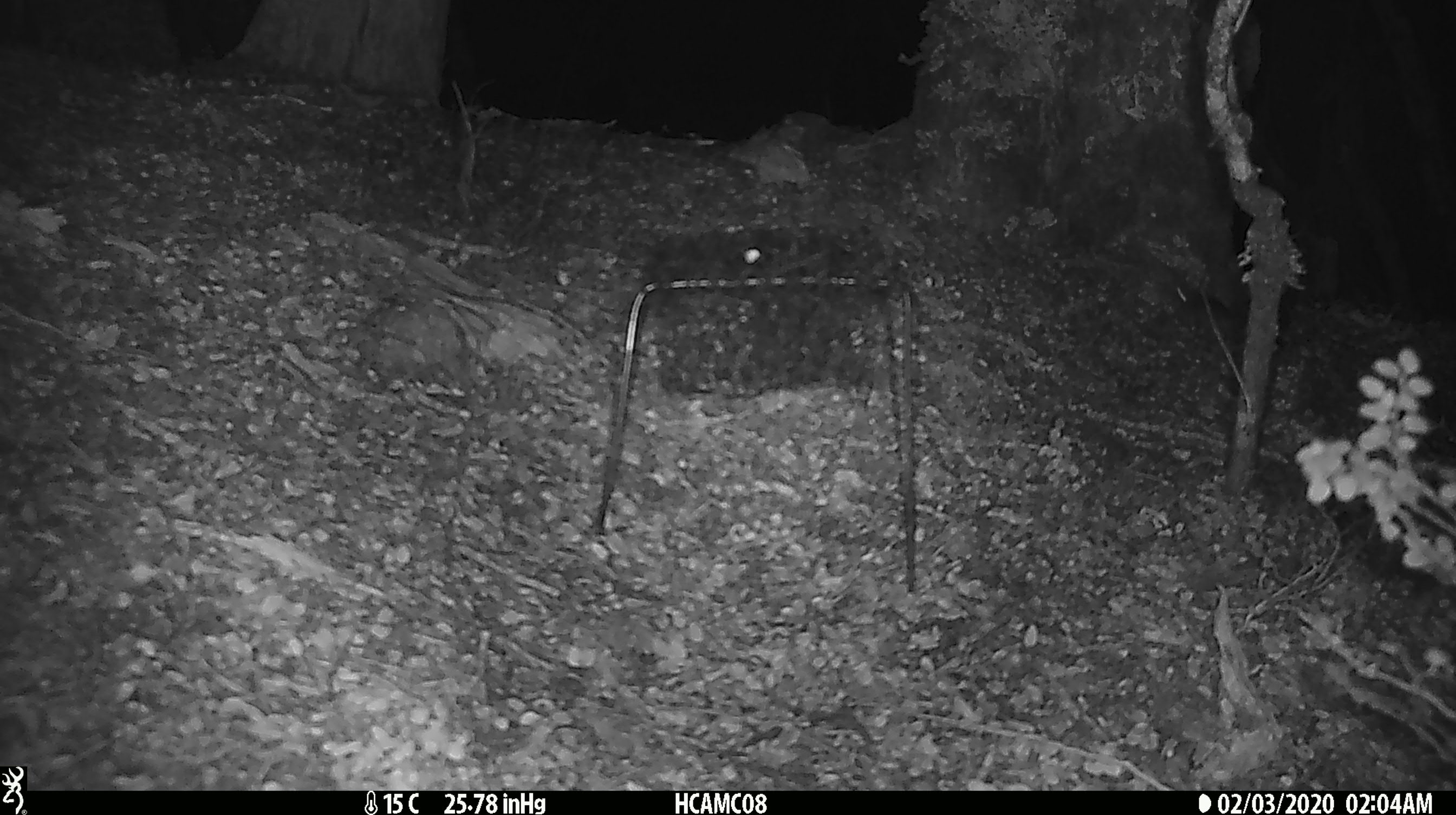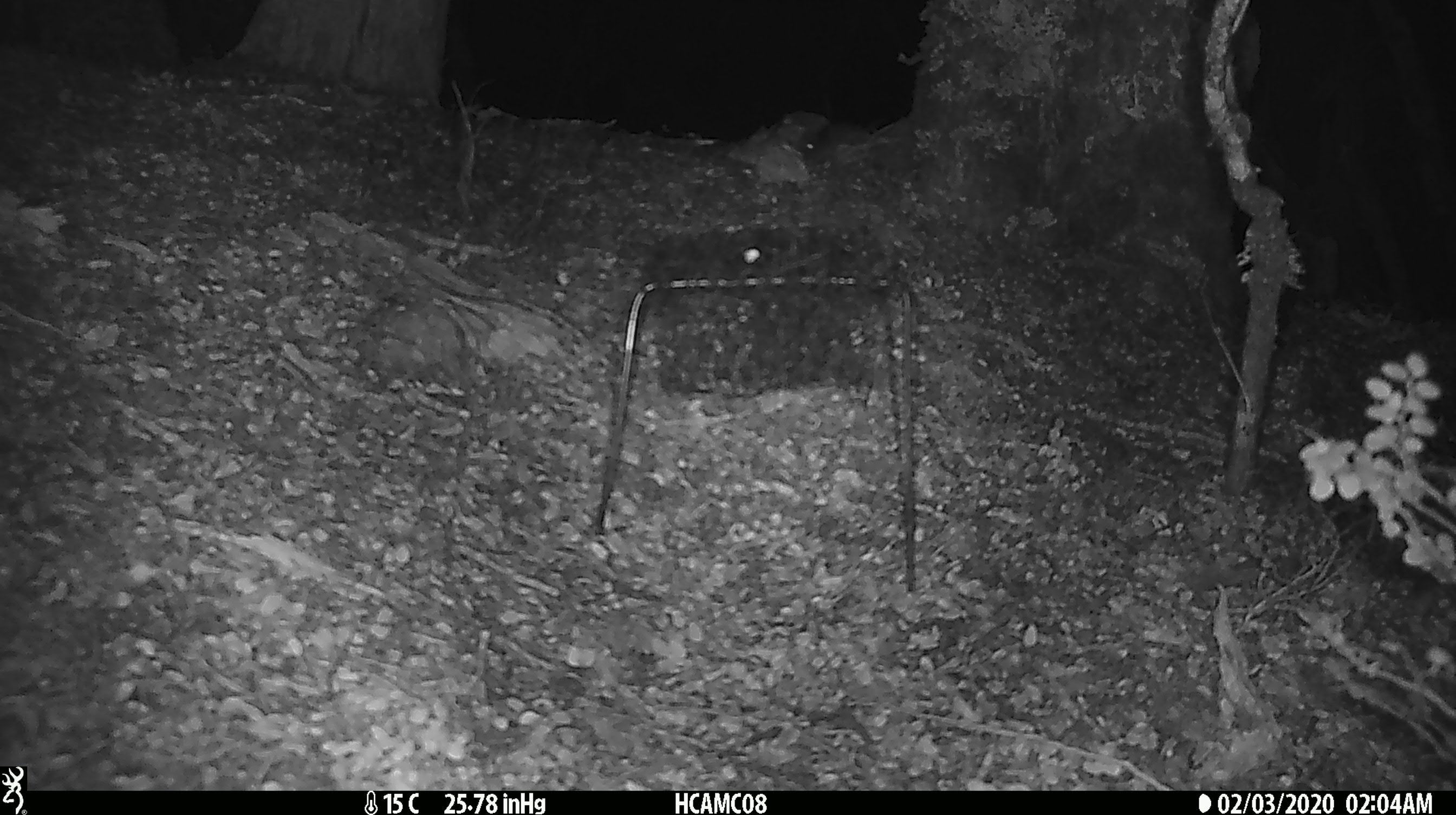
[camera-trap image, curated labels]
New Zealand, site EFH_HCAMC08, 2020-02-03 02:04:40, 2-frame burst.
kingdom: Animalia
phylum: Chordata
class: Mammalia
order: Rodentia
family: Muridae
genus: Mus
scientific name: Mus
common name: mouse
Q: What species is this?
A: Mouse (Mus).